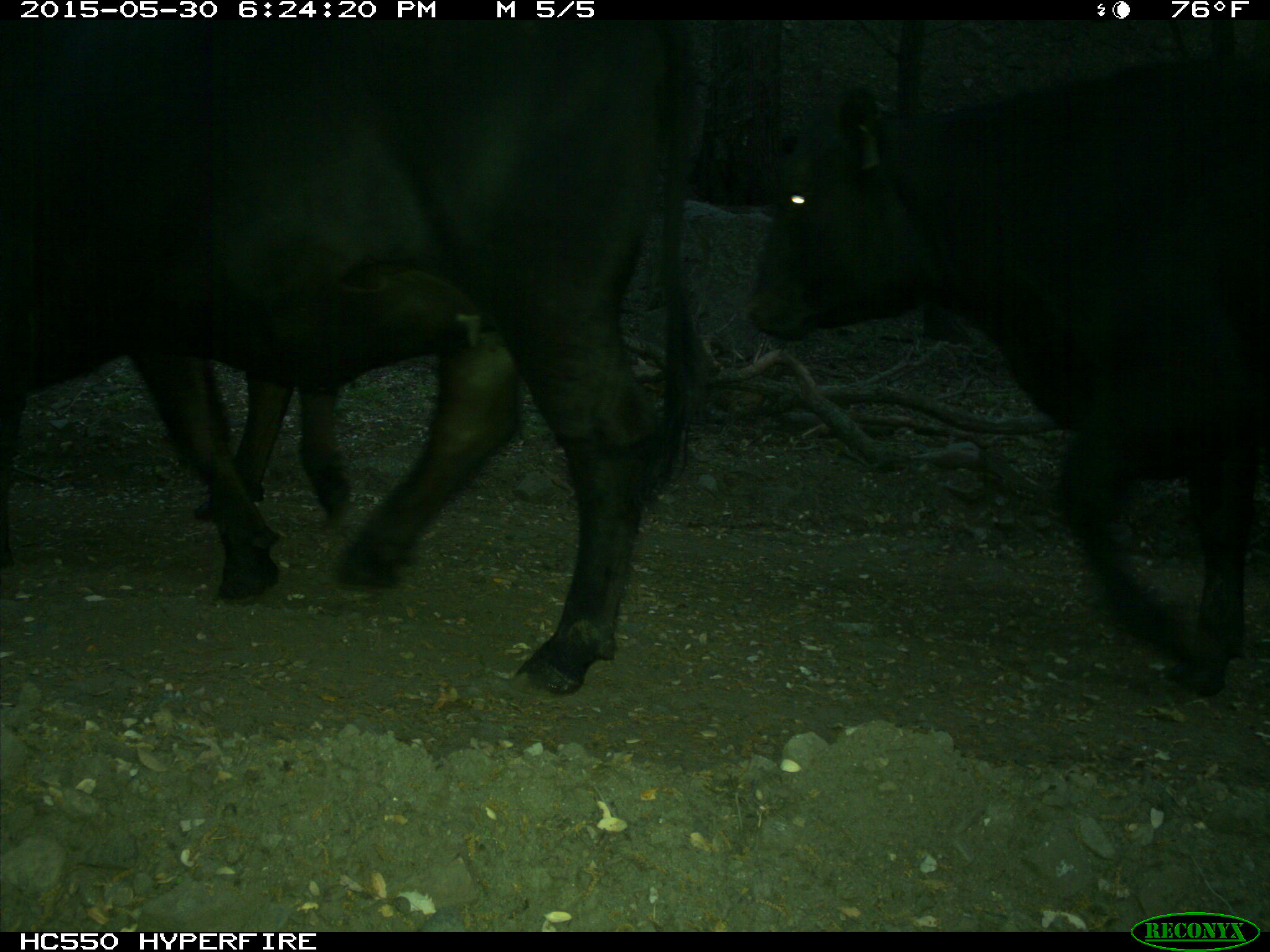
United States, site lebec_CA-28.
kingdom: Animalia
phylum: Chordata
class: Mammalia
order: Artiodactyla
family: Bovidae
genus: Bos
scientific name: Bos taurus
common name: domestic cow